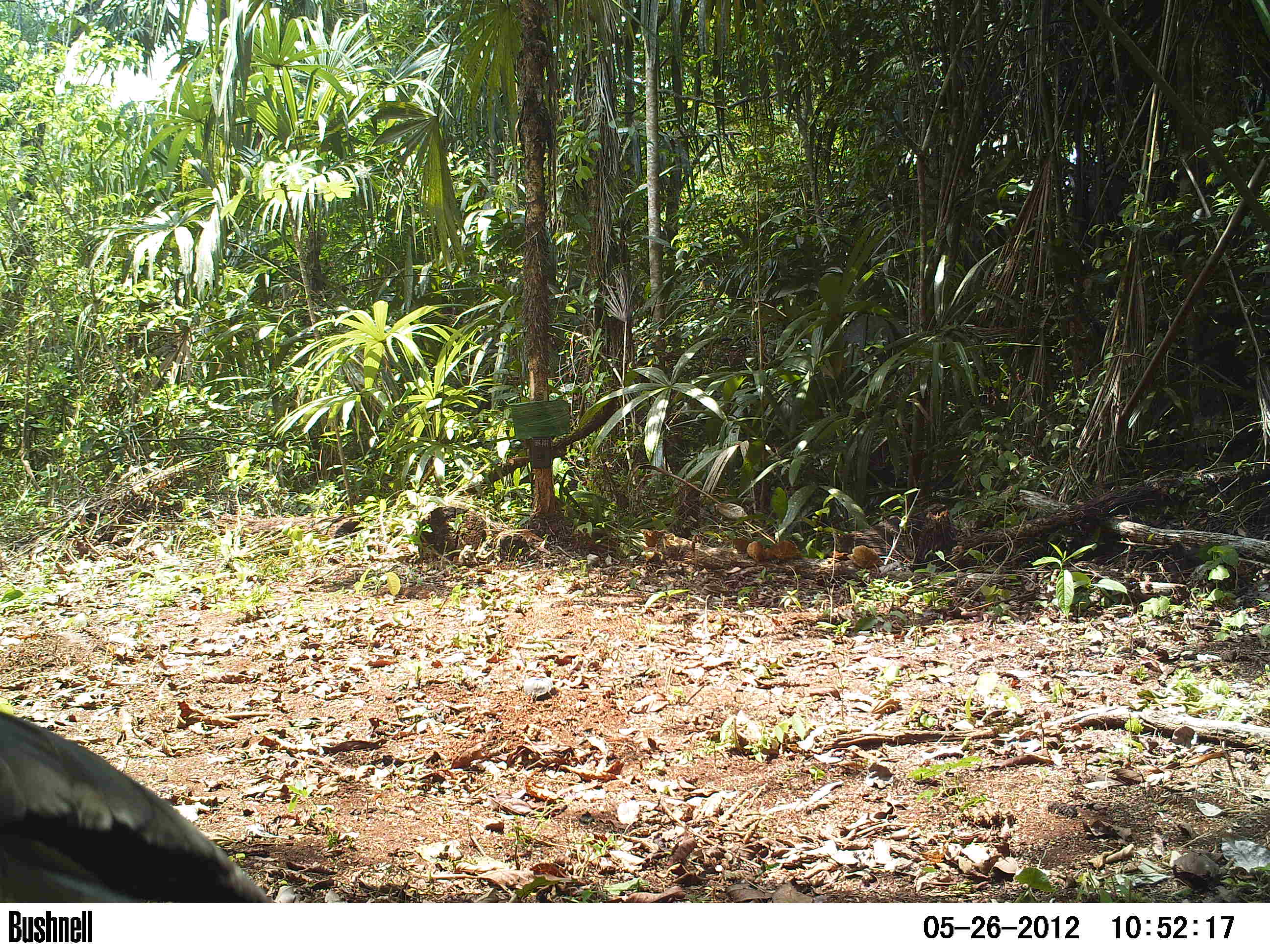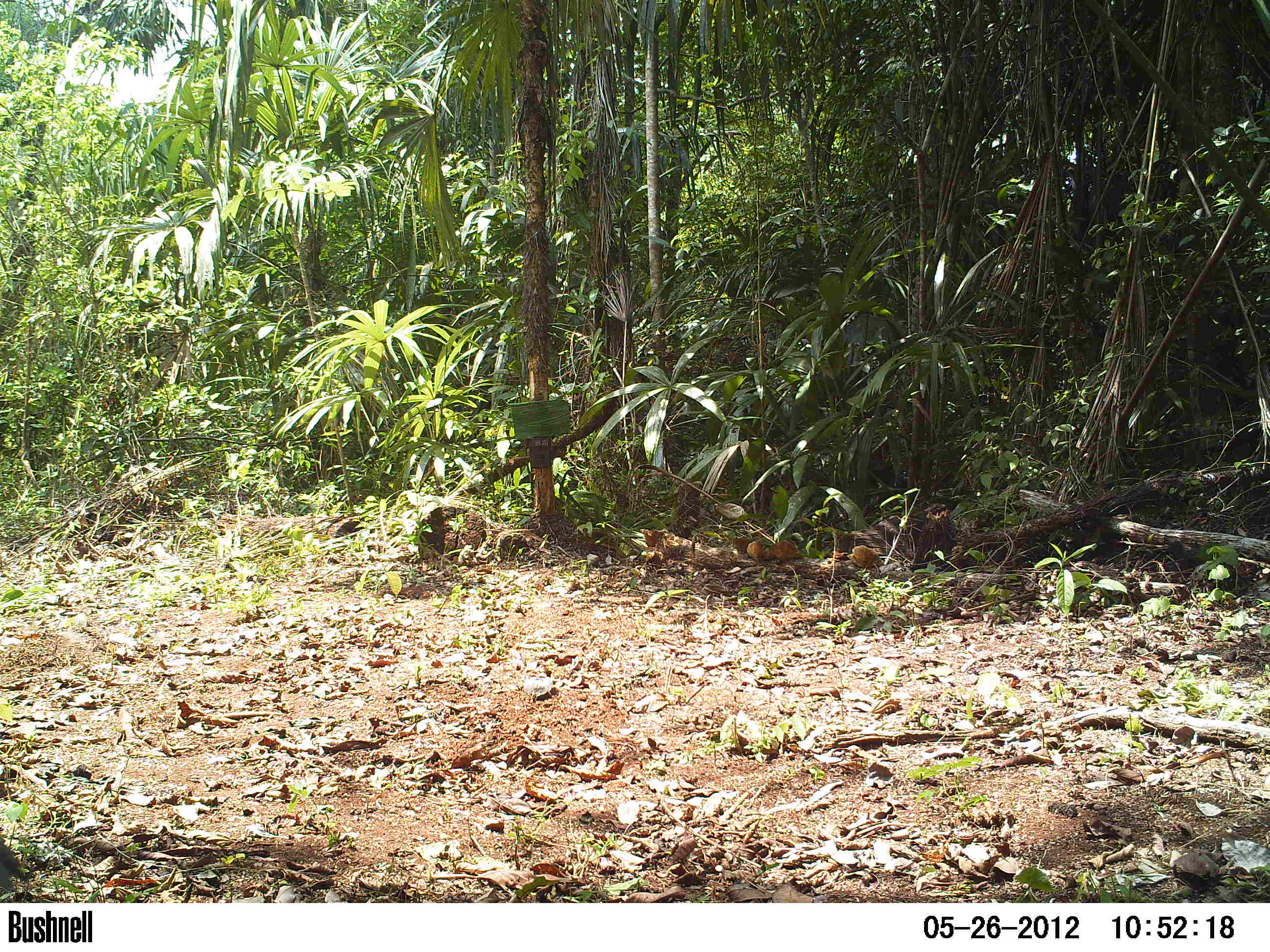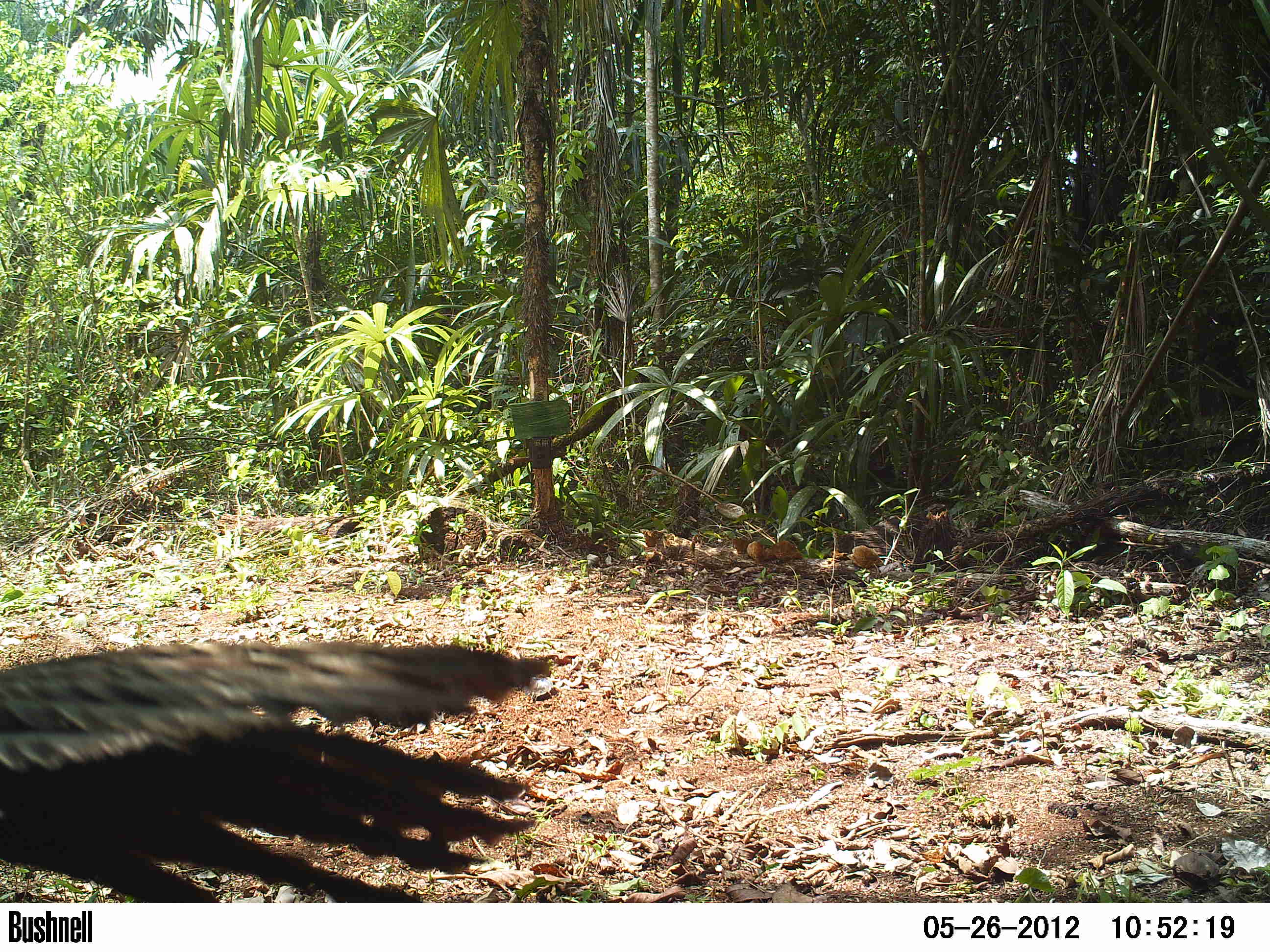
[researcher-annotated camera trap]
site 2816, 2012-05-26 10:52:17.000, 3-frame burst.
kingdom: Animalia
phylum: Chordata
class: Aves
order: Galliformes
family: Cracidae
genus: Penelope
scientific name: Penelope purpurascens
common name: crested guan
Penelope purpurascens (crested guan), count 1, age adult.